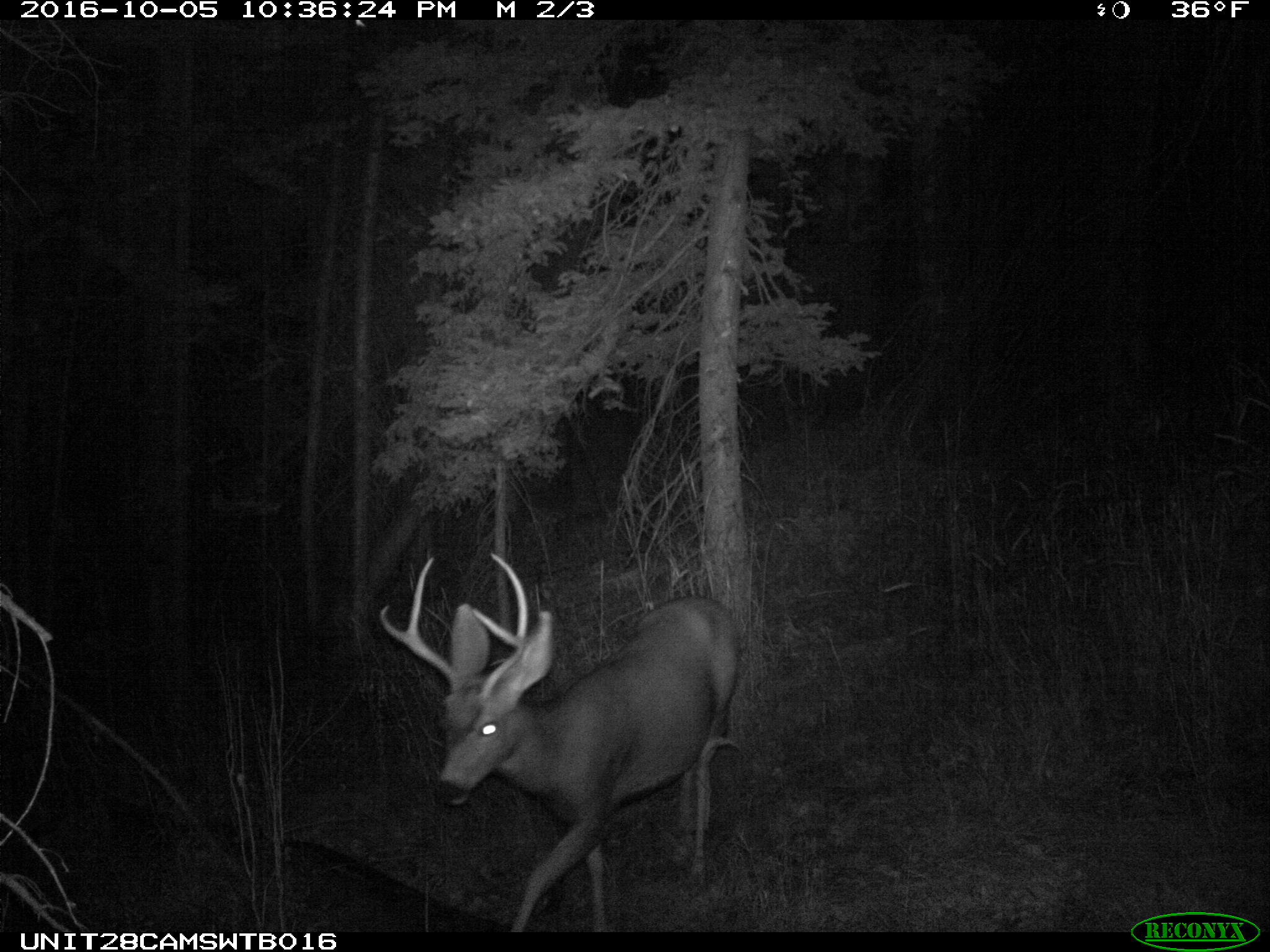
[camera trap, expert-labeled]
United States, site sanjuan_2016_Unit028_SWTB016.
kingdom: Animalia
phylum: Chordata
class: Mammalia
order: Artiodactyla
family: Cervidae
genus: Odocoileus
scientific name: Odocoileus hemionus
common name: mule deer